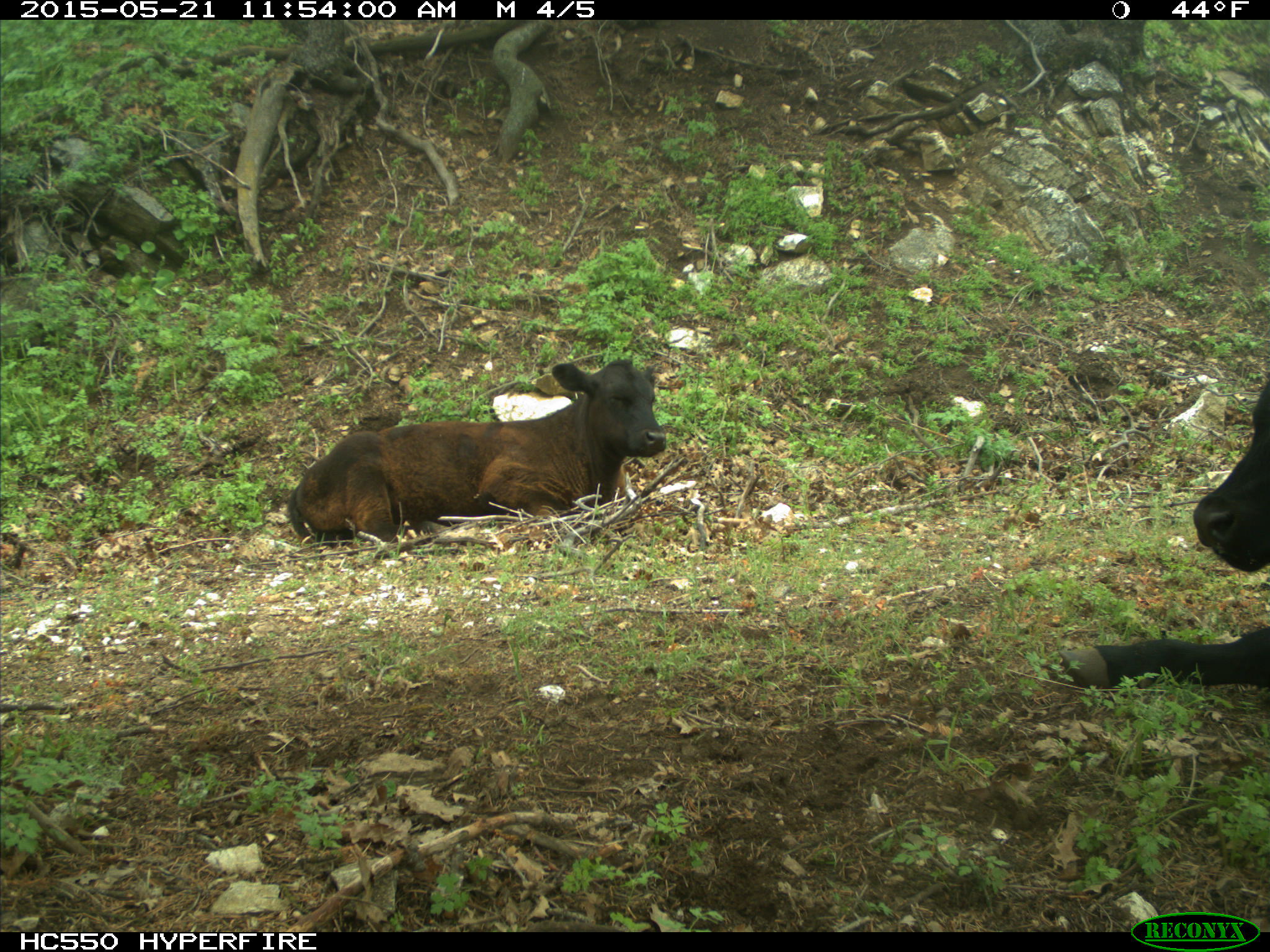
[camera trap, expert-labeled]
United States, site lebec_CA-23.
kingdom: Animalia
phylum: Chordata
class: Mammalia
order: Artiodactyla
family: Bovidae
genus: Bos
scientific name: Bos taurus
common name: domestic cow